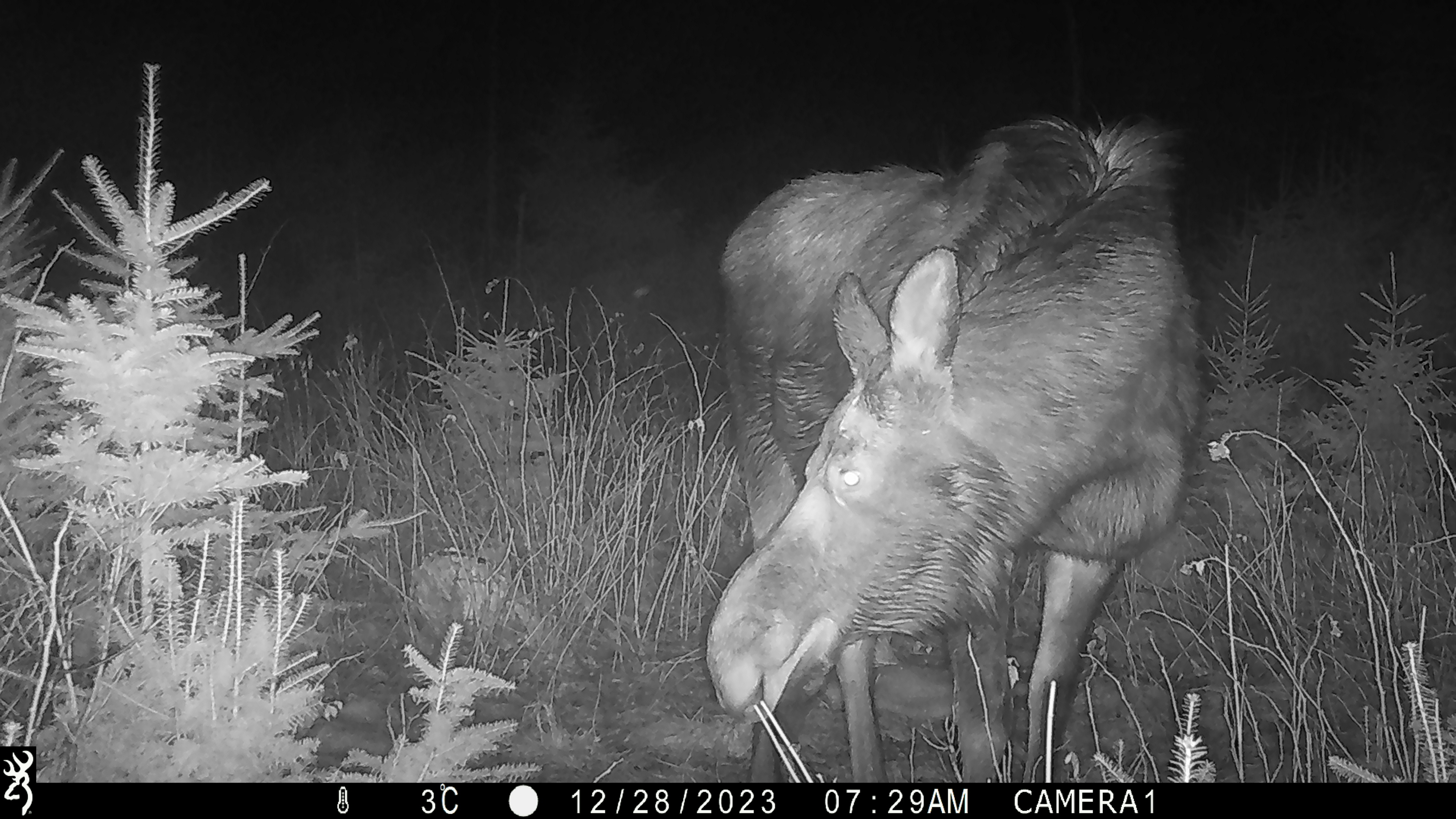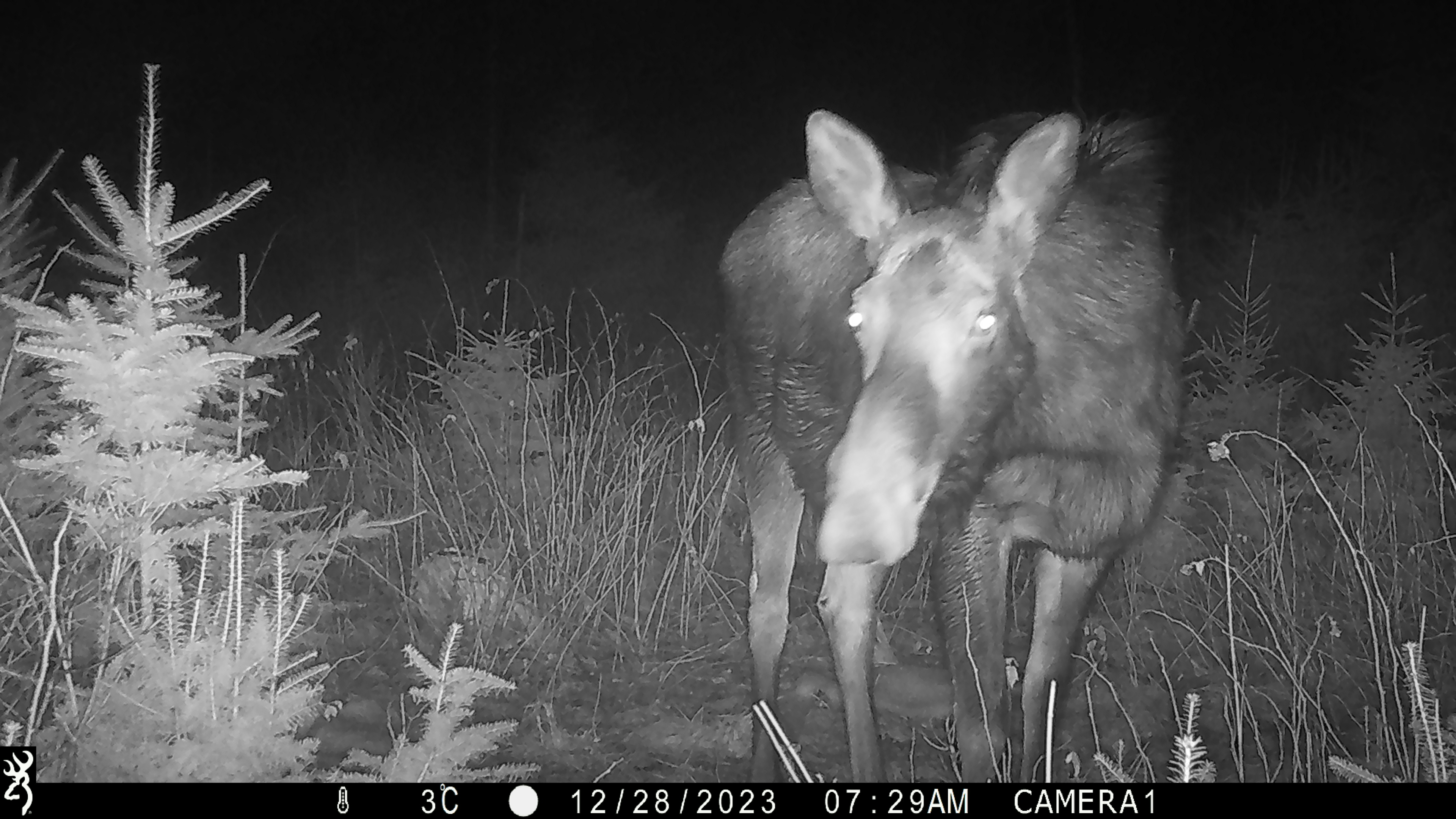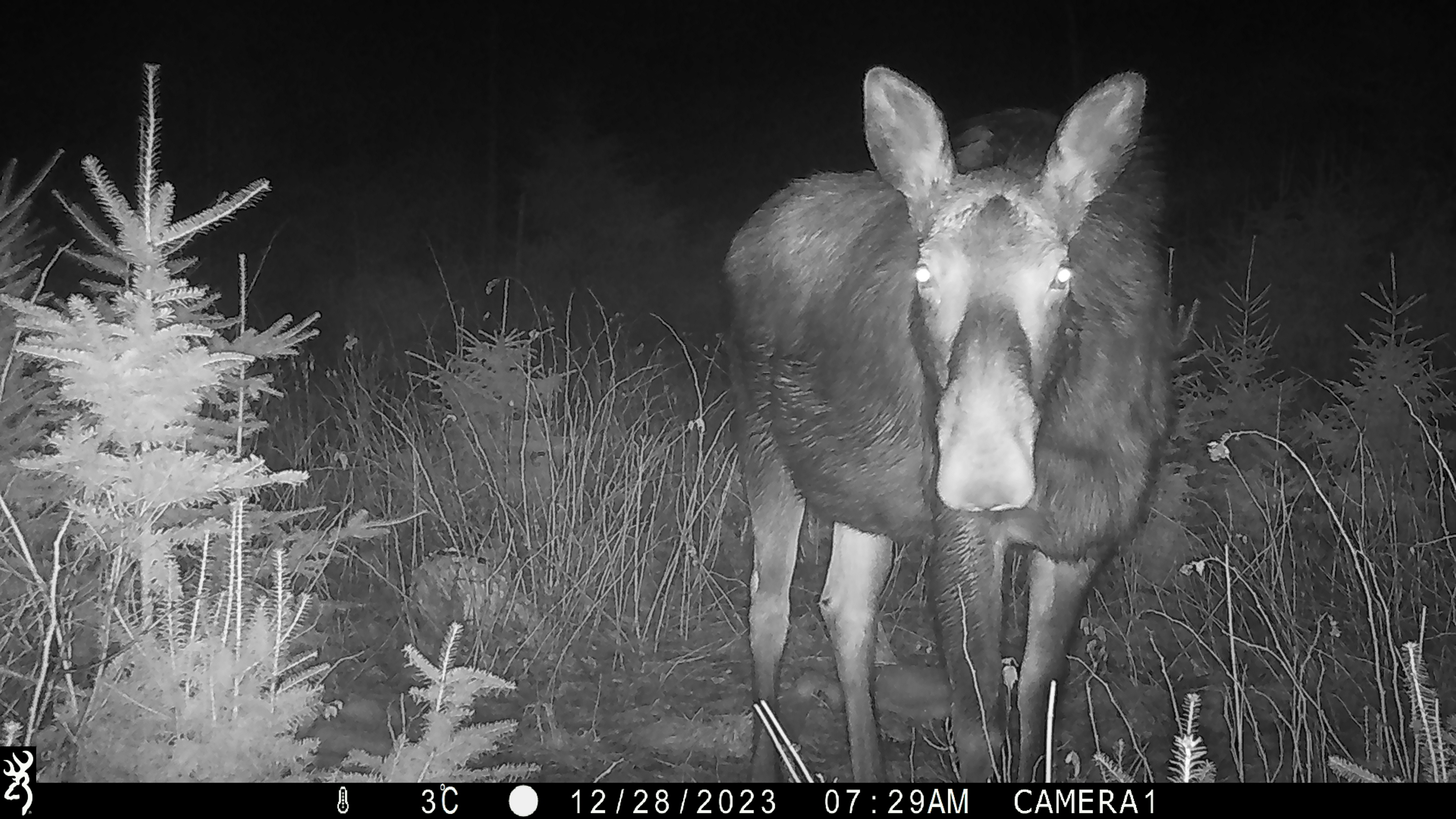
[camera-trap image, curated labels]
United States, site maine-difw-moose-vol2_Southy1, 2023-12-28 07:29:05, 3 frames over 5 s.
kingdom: Animalia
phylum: Chordata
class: Mammalia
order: Artiodactyla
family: Cervidae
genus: Alces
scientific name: Alces alces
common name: moose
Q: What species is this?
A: Moose (Alces alces).